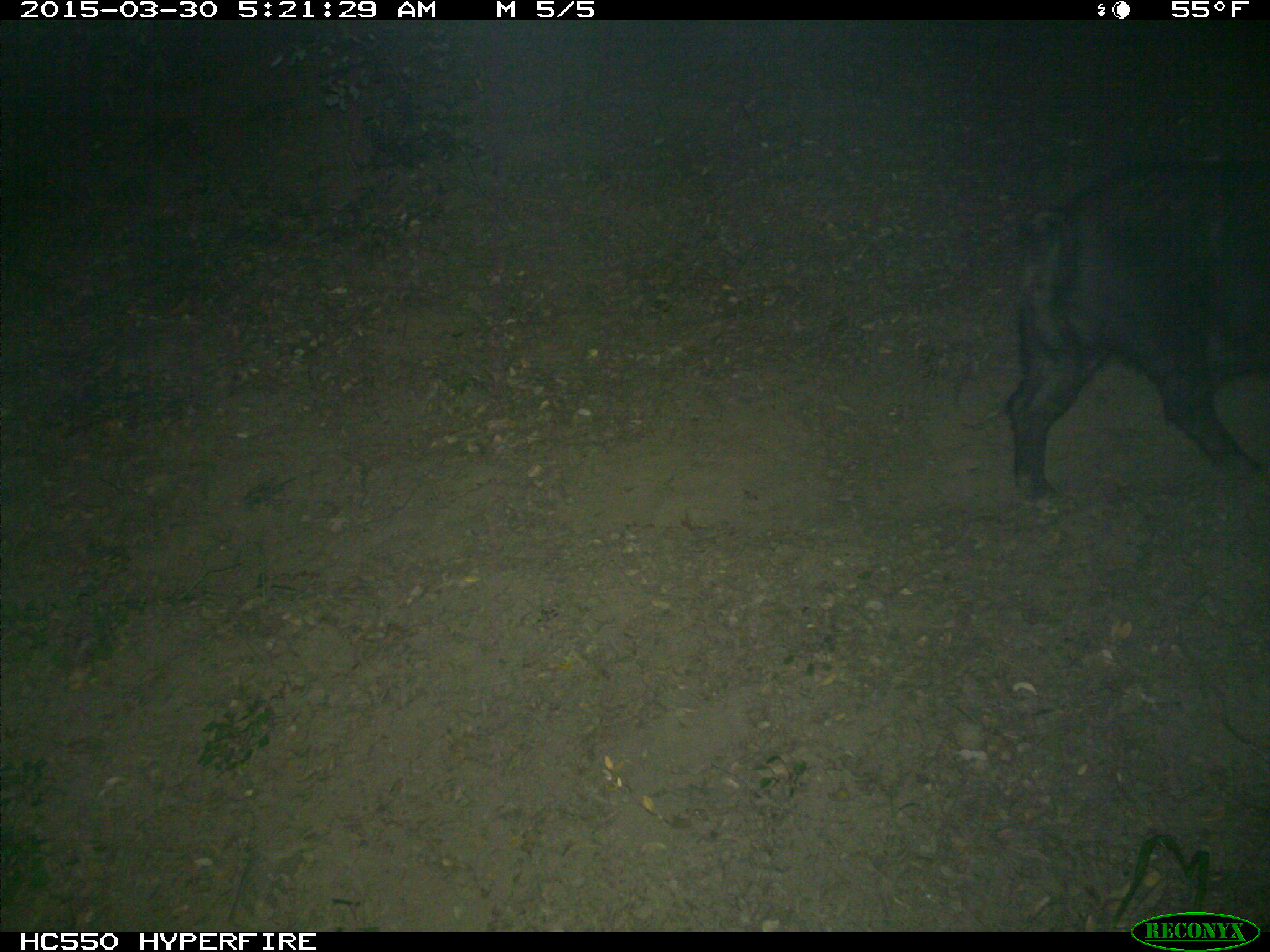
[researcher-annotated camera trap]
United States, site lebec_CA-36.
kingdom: Animalia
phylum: Chordata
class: Mammalia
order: Artiodactyla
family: Suidae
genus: Sus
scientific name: Sus scrofa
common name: wild boar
Sus scrofa (wild boar).